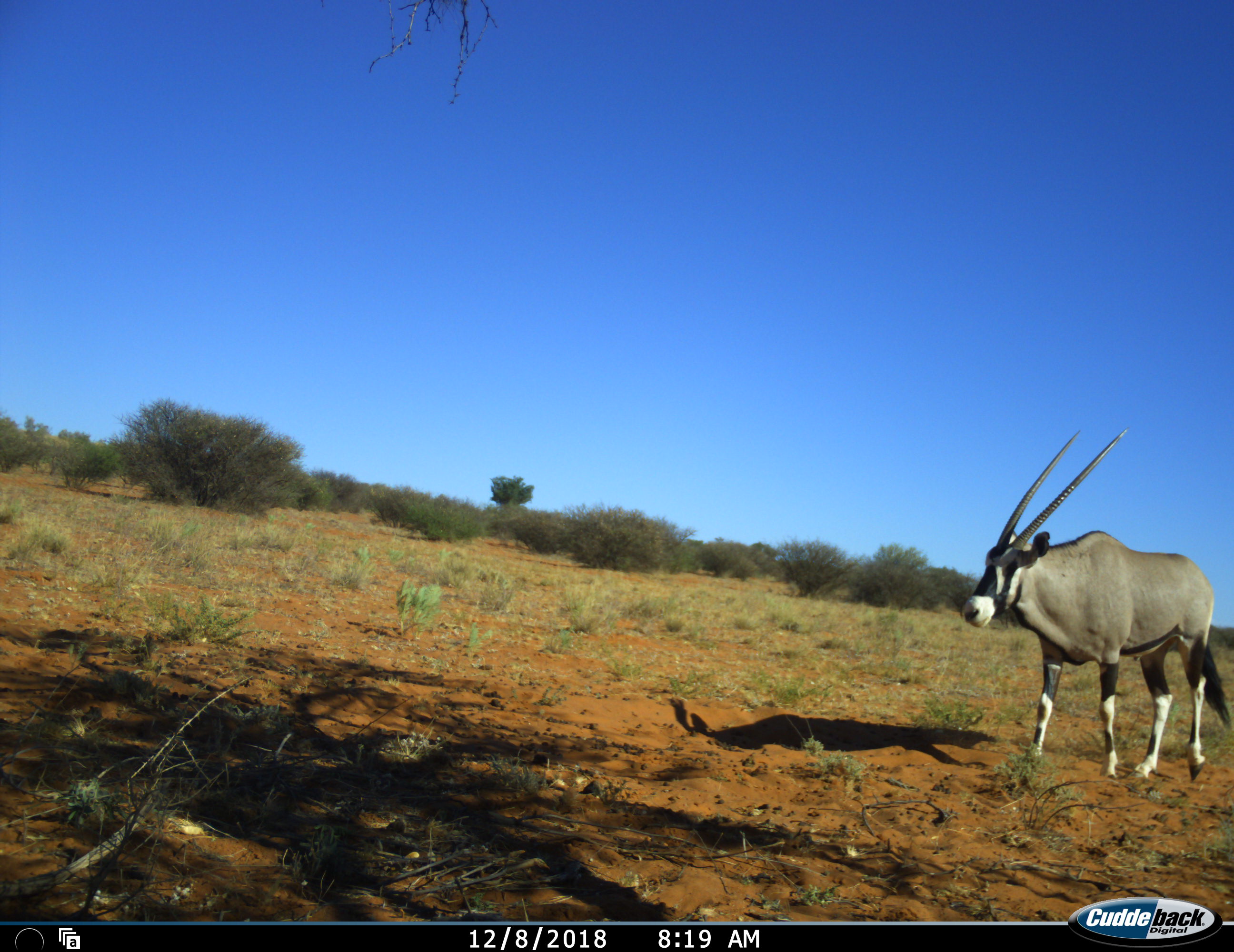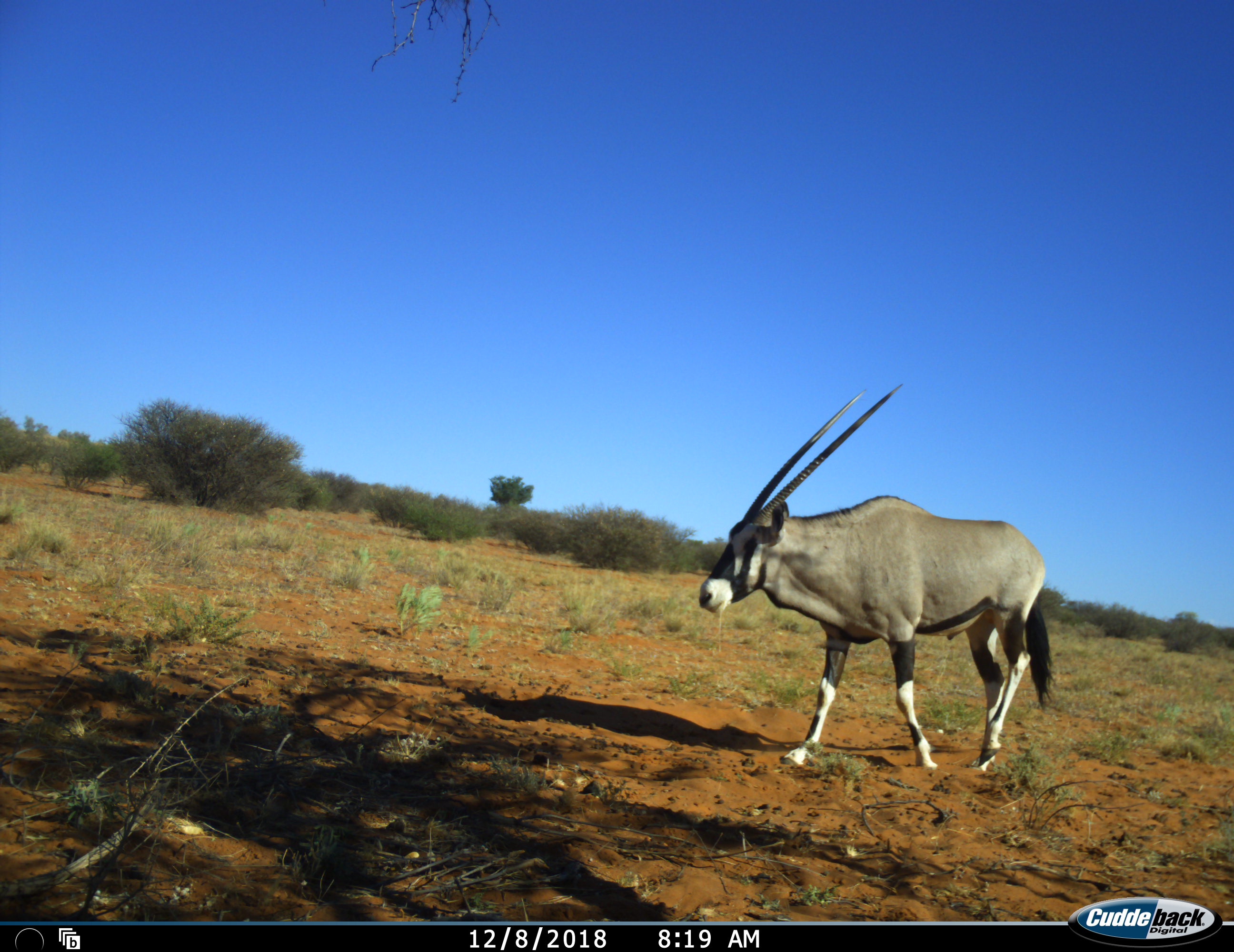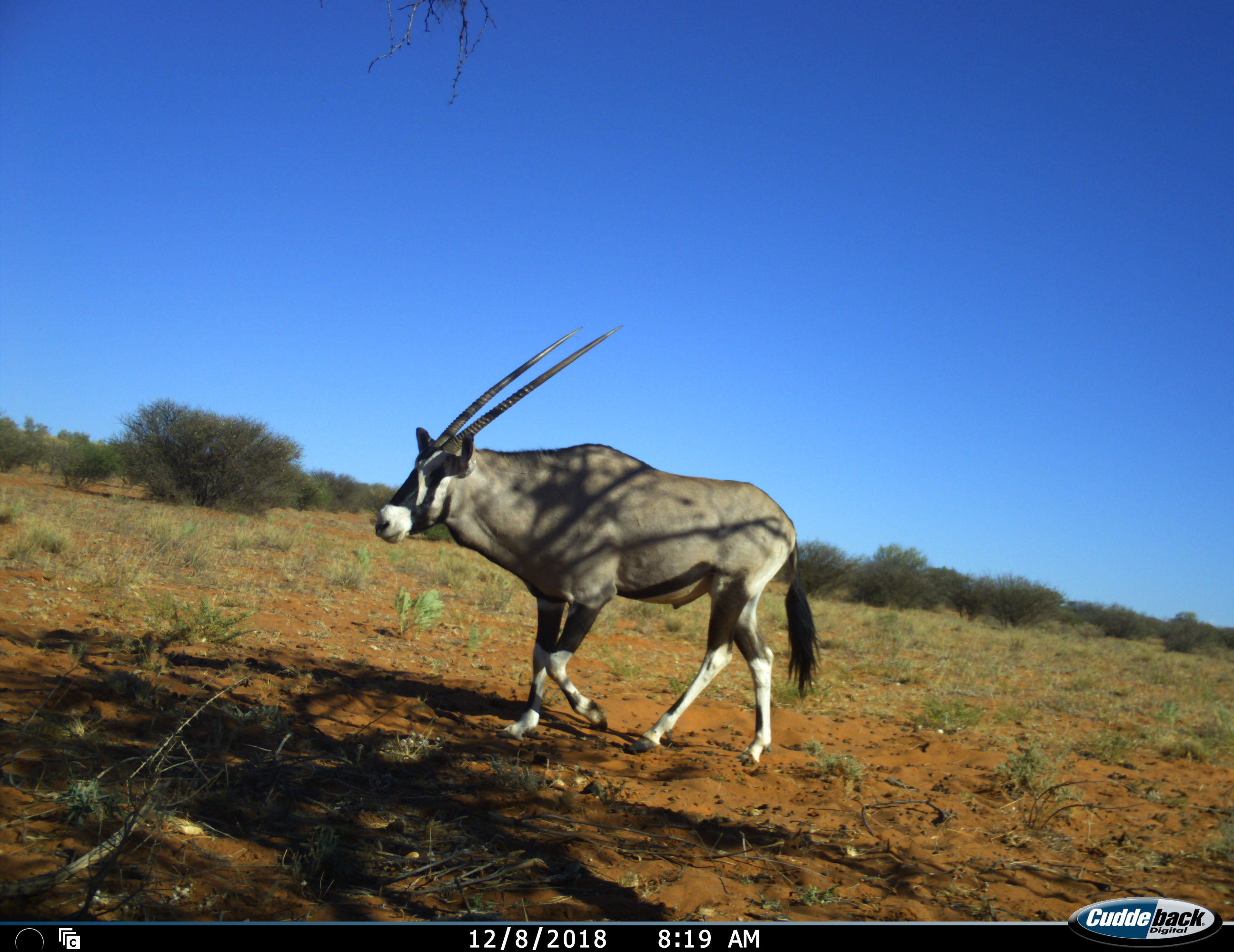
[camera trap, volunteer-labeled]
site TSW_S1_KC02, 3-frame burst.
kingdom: Animalia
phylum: Chordata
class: Mammalia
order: Artiodactyla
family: Bovidae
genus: Oryx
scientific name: Oryx gazella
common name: gemsbok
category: oryx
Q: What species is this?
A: Oryx (gemsbok) (Oryx gazella).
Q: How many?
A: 1.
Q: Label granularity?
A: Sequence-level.